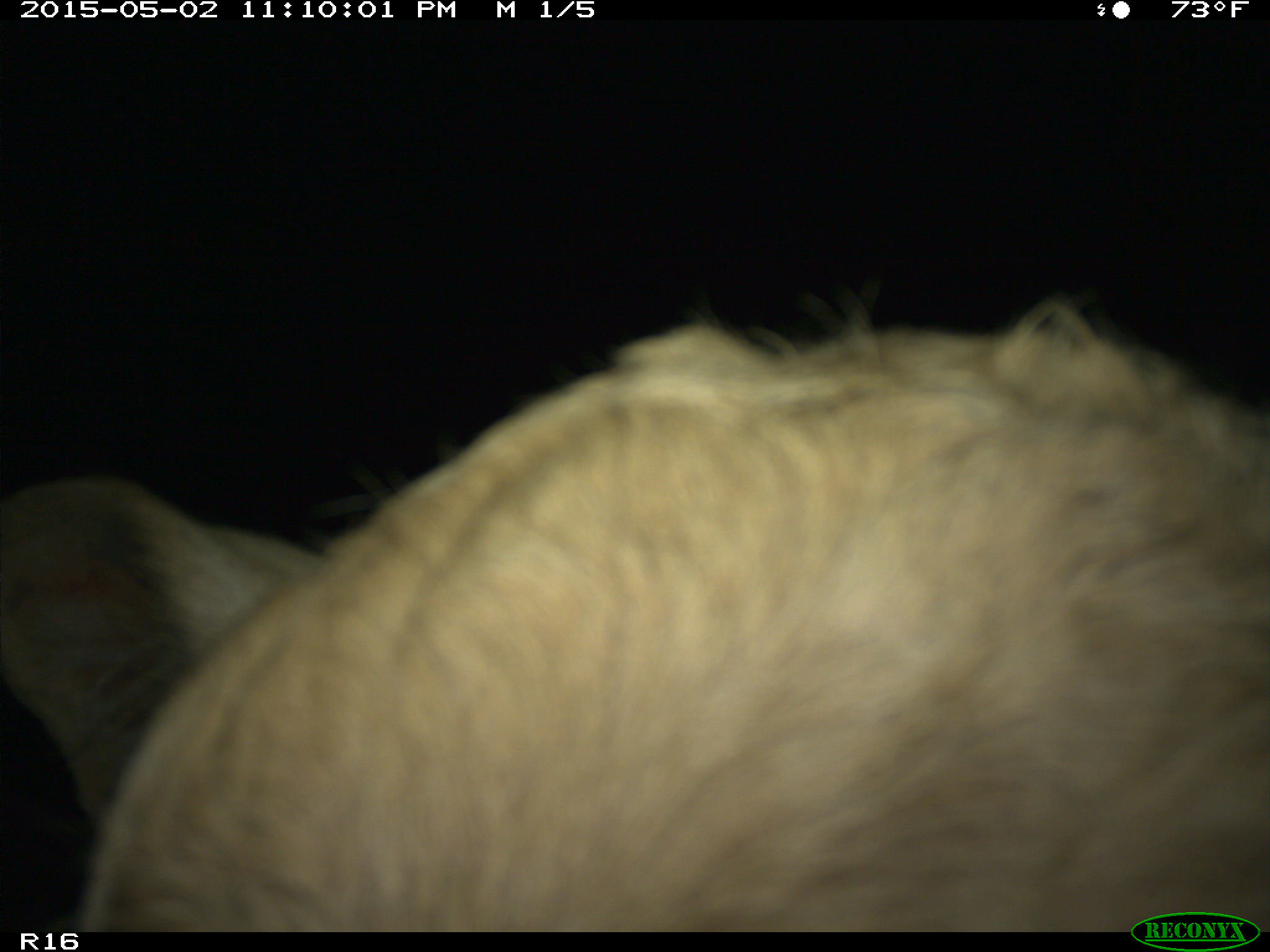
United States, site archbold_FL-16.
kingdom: Animalia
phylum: Chordata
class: Mammalia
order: Artiodactyla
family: Bovidae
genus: Bos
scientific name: Bos taurus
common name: domestic cow